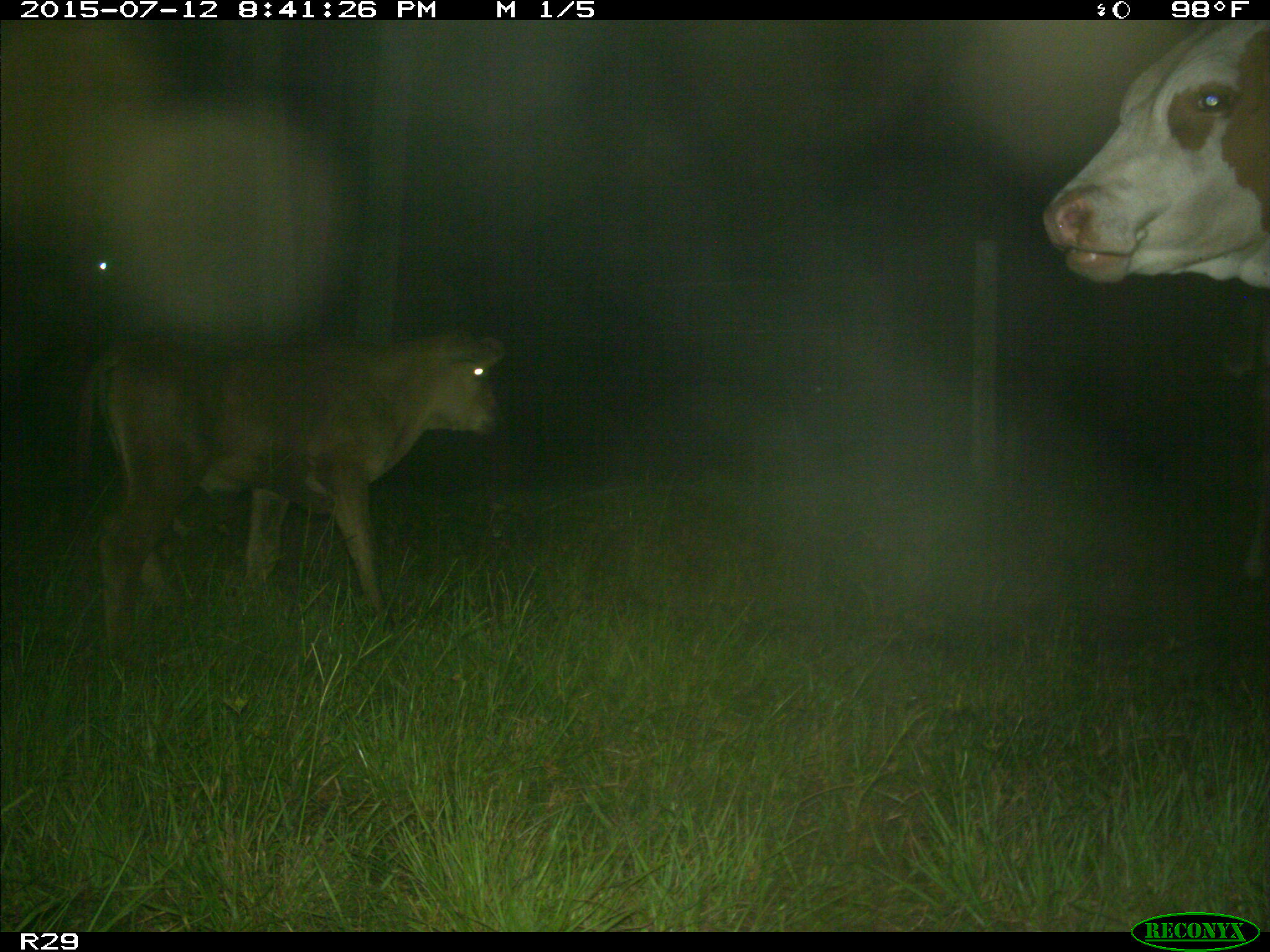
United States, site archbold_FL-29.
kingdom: Animalia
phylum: Chordata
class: Mammalia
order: Artiodactyla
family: Bovidae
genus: Bos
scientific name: Bos taurus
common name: domestic cow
Bos taurus (domestic cow).